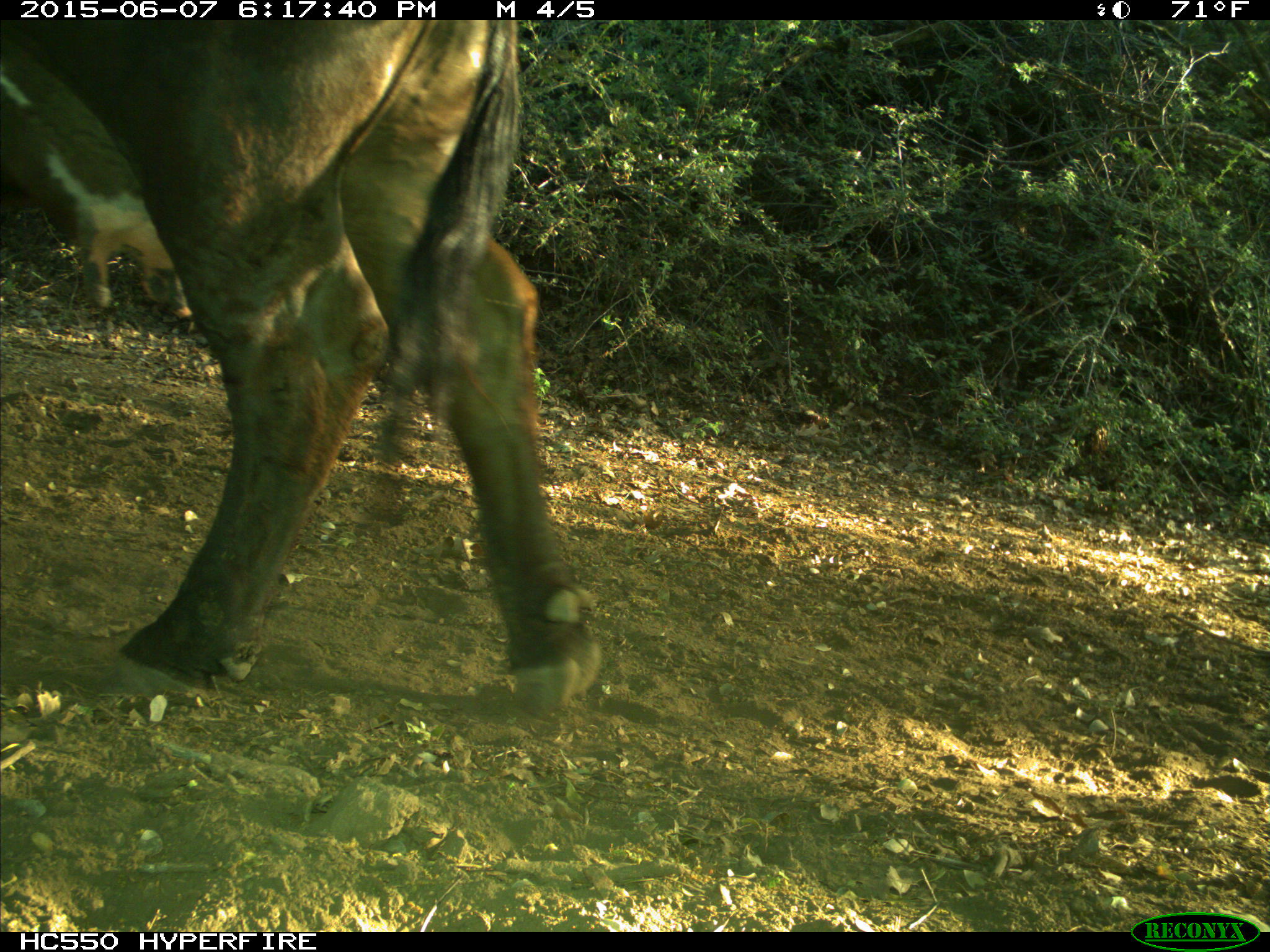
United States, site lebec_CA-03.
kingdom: Animalia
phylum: Chordata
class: Mammalia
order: Artiodactyla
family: Bovidae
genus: Bos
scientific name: Bos taurus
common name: domestic cow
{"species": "Bos taurus (domestic cow)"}